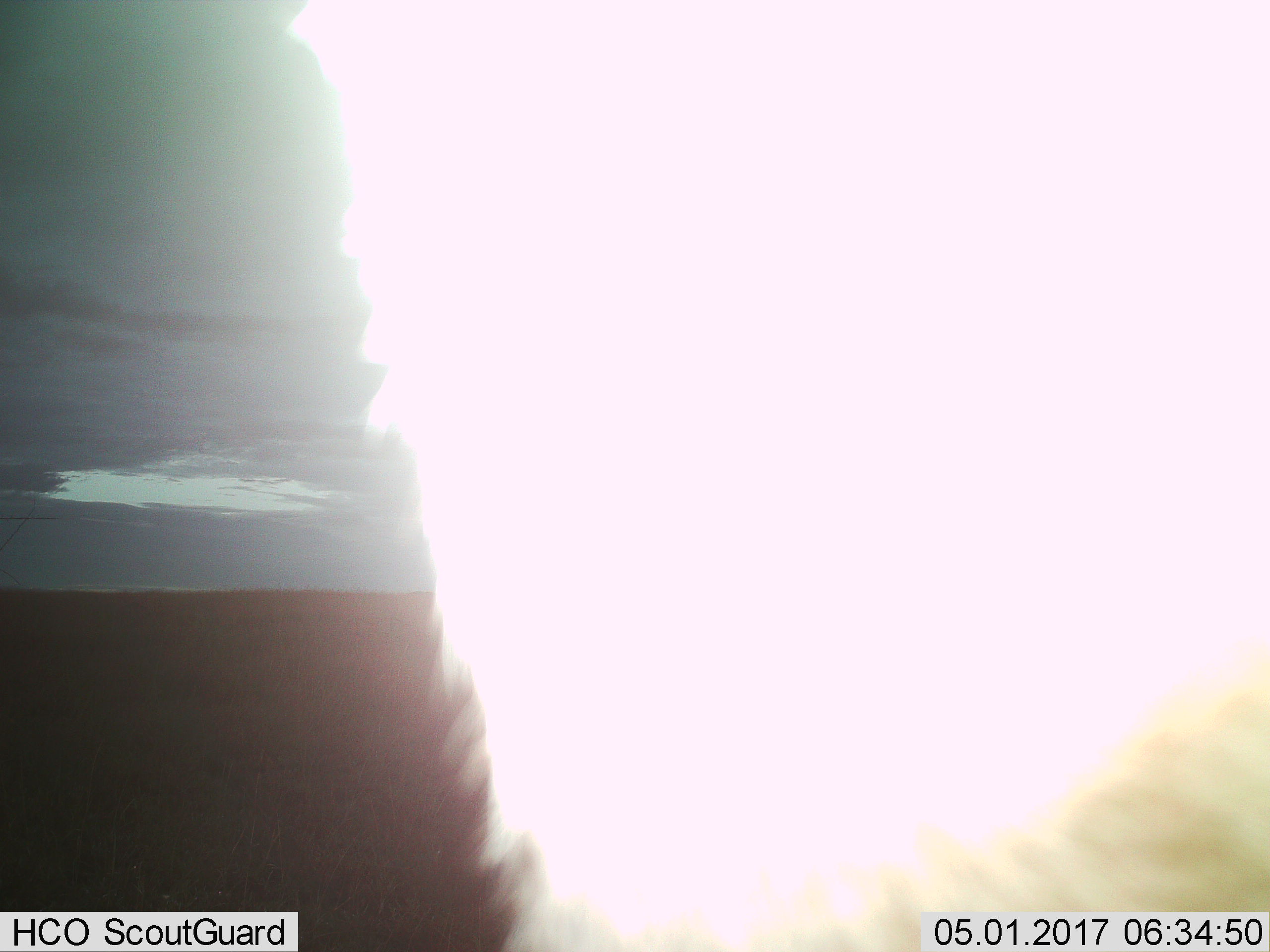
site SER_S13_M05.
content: unidentified animal